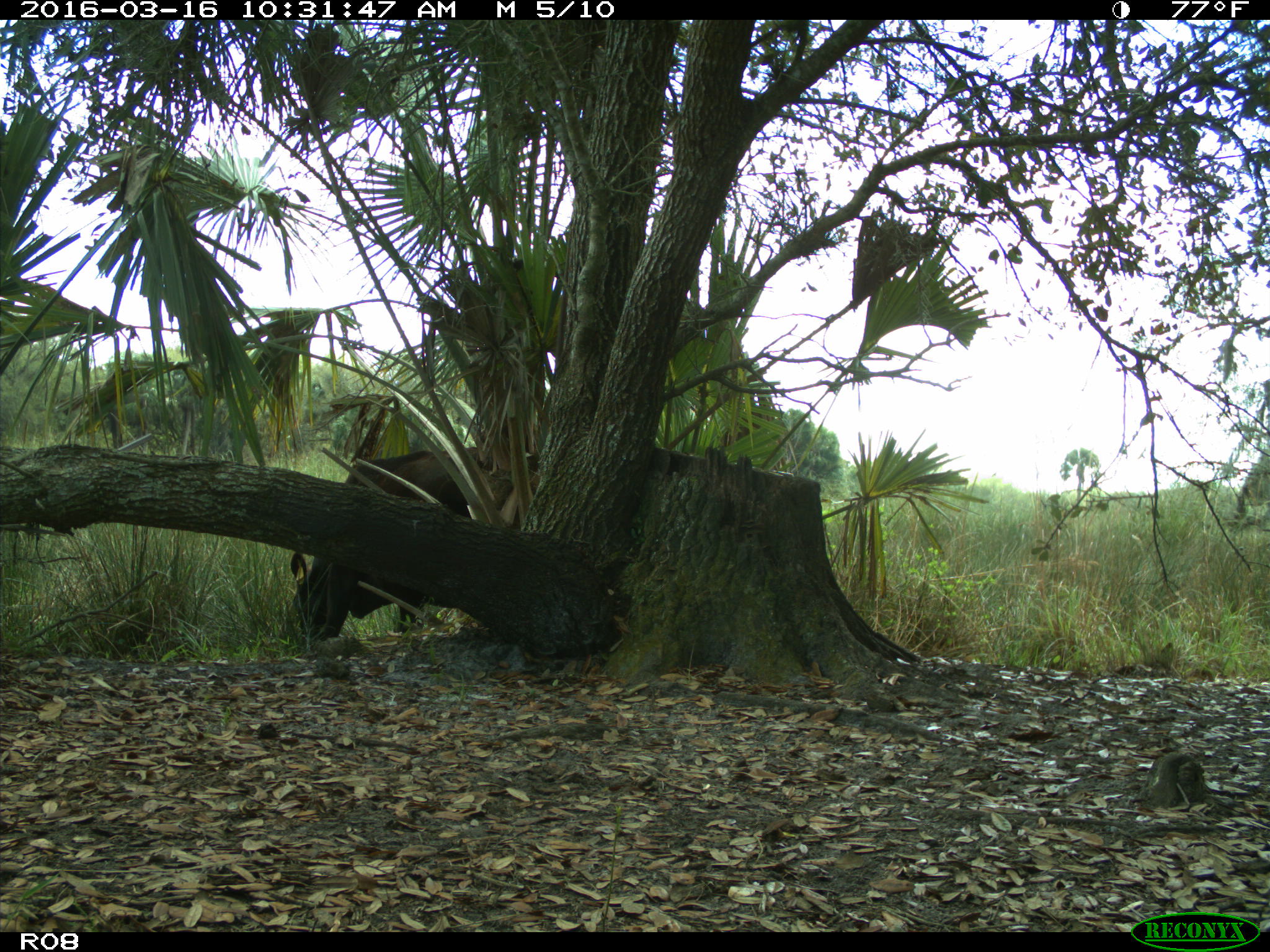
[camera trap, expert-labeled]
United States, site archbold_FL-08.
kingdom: Animalia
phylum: Chordata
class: Mammalia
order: Artiodactyla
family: Bovidae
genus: Bos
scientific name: Bos taurus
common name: domestic cow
Bos taurus (domestic cow).